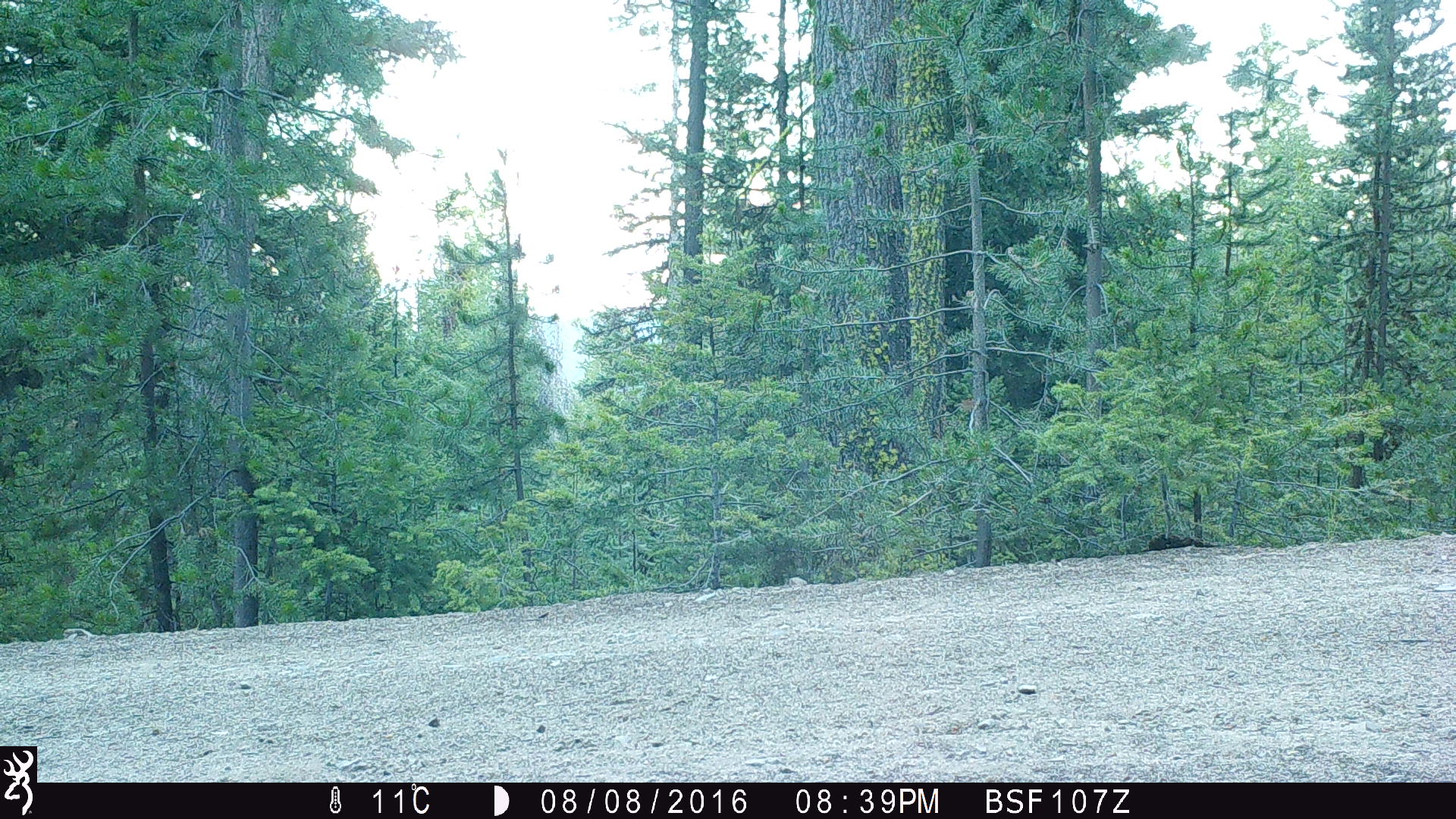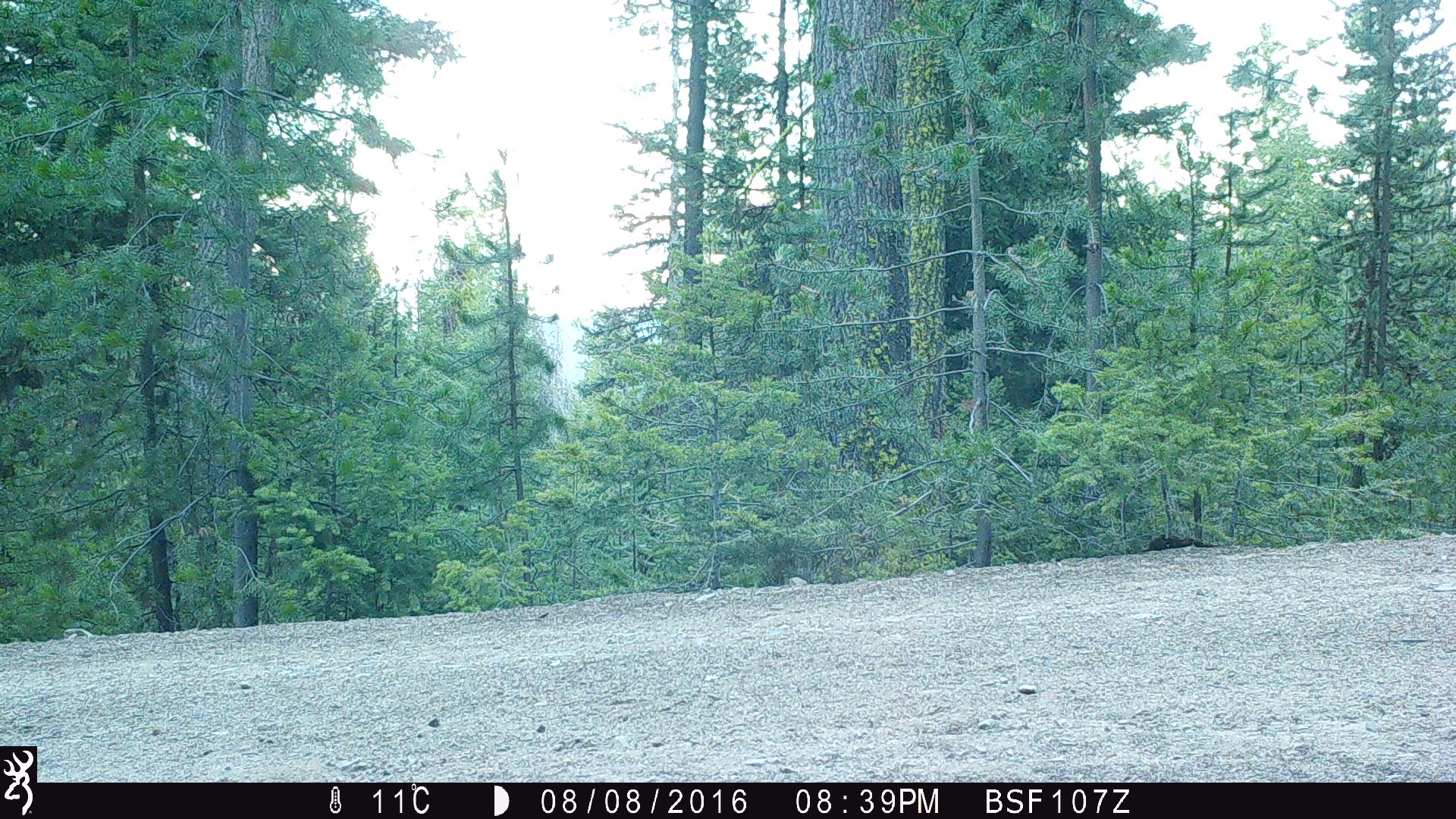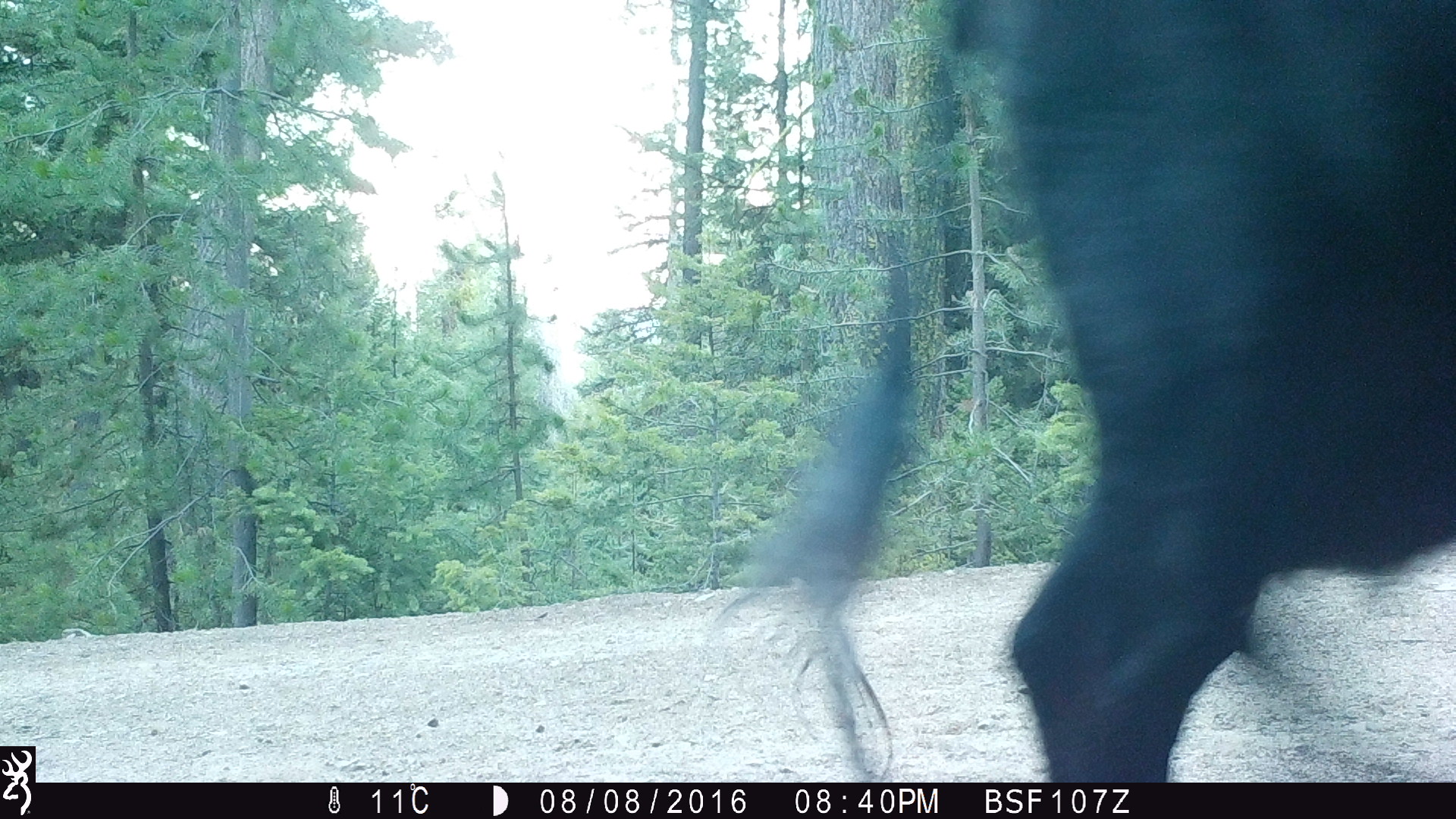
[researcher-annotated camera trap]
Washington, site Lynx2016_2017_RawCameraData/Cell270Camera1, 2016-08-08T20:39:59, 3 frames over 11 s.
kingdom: Animalia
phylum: Chordata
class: Mammalia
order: Artiodactyla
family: Bovidae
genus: Bos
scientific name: Bos taurus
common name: domestic cattle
Domestic cattle (Bos taurus). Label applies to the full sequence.